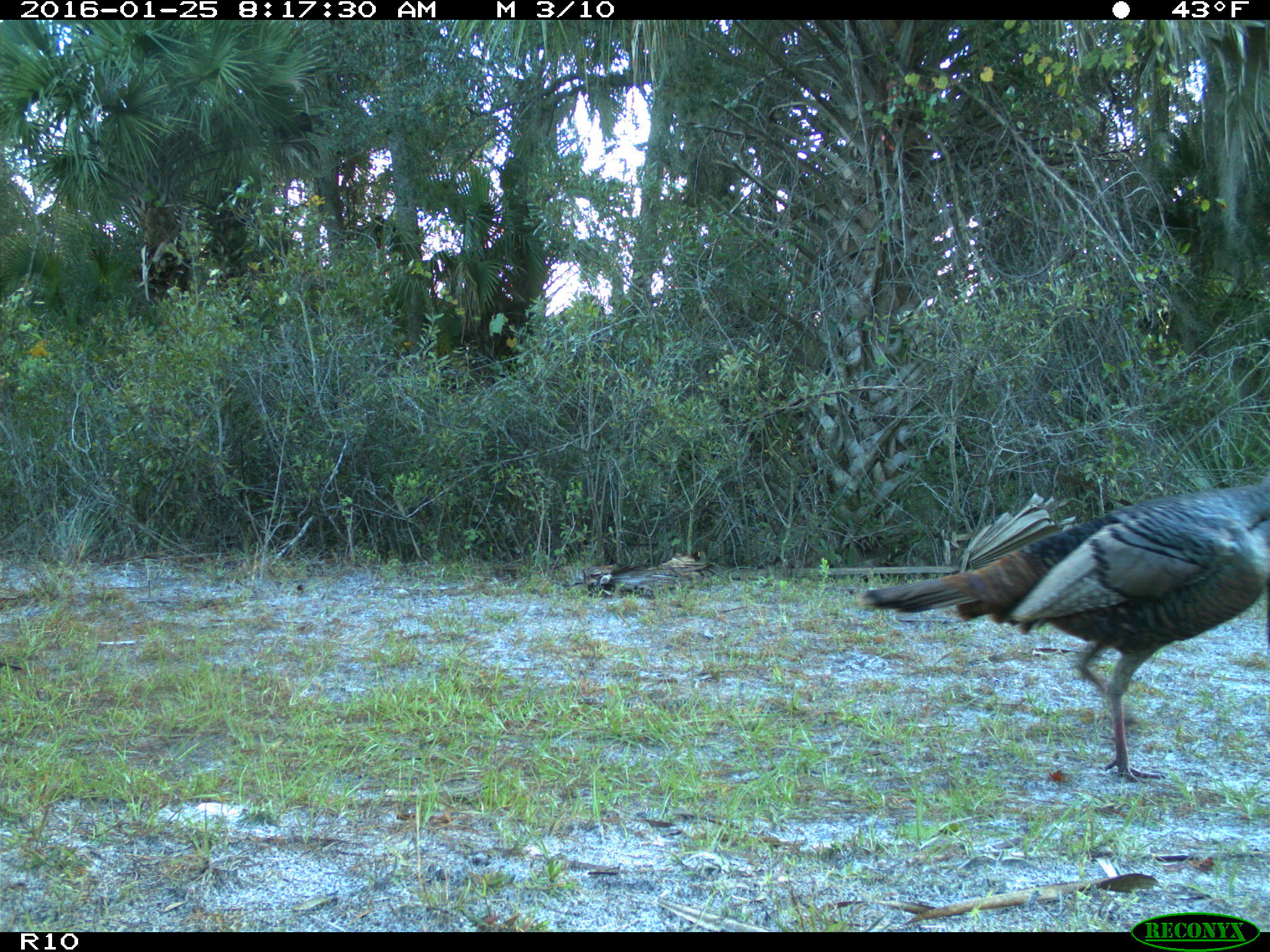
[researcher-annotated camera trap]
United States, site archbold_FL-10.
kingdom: Animalia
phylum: Chordata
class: Aves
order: Galliformes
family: Phasianidae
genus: Meleagris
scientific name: Meleagris gallopavo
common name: wild turkey